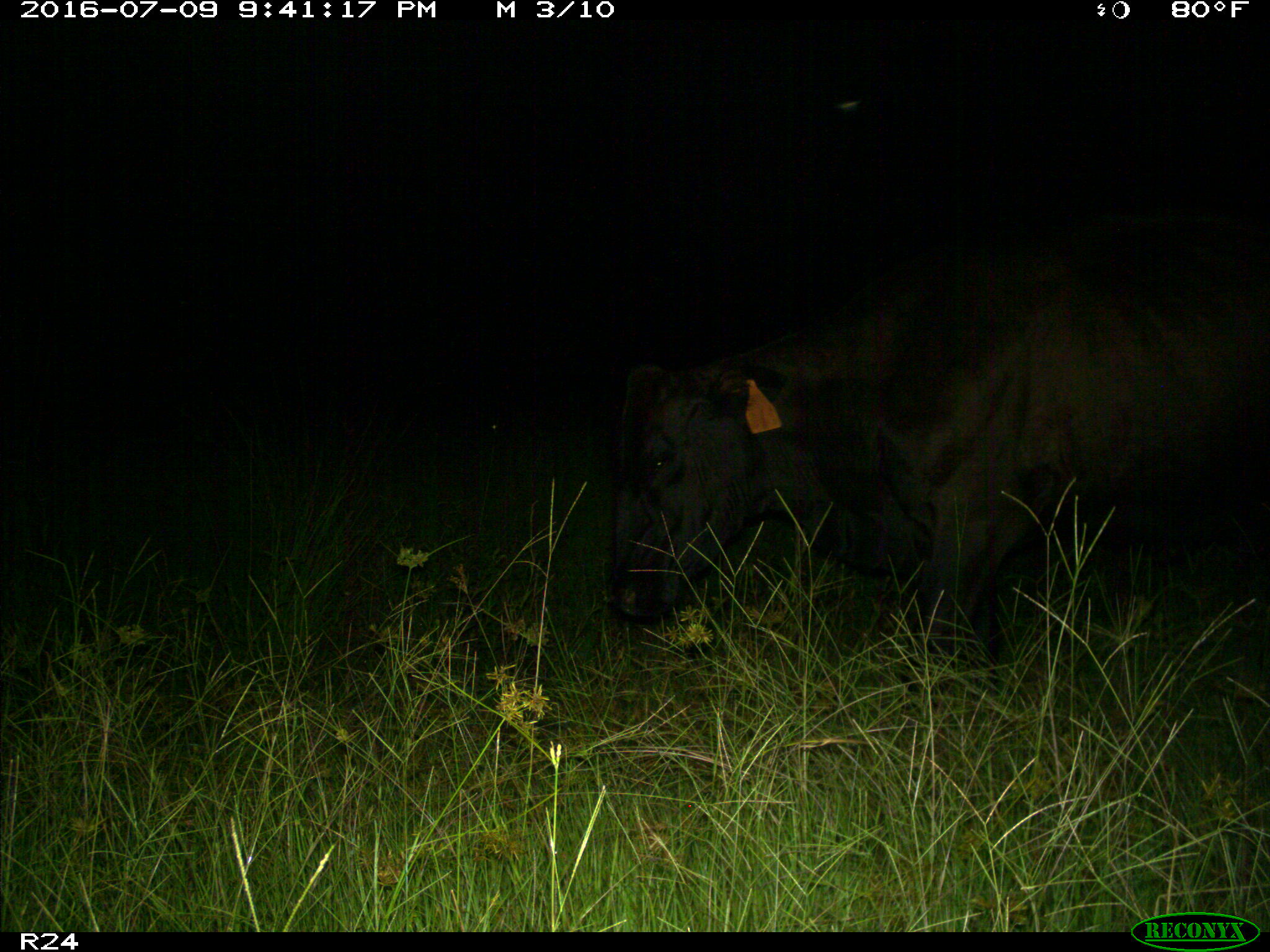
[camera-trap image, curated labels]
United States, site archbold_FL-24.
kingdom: Animalia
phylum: Chordata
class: Mammalia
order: Artiodactyla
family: Bovidae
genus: Bos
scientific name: Bos taurus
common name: domestic cow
Bos taurus (domestic cow).